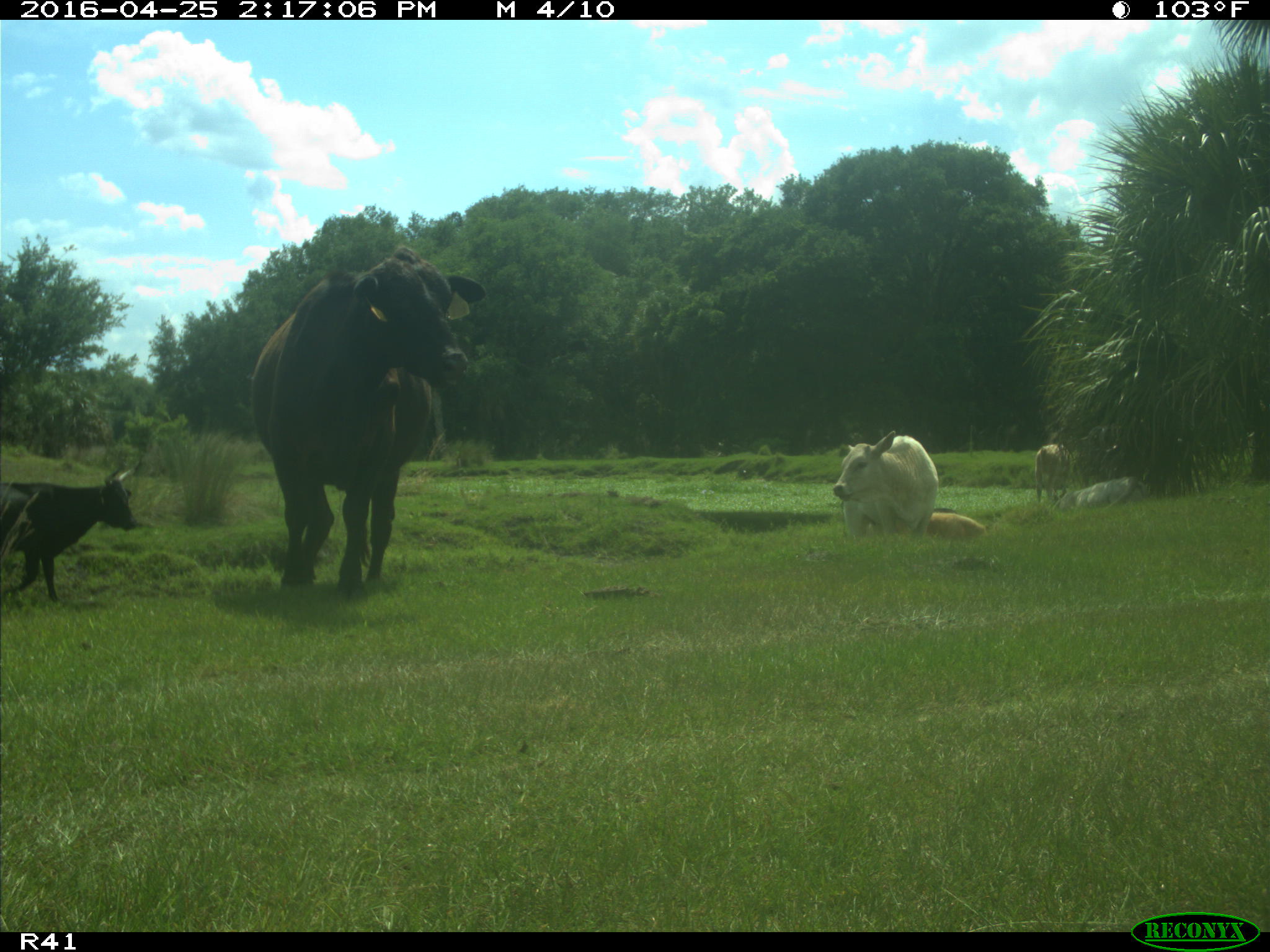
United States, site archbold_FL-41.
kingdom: Animalia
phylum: Chordata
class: Mammalia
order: Artiodactyla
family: Bovidae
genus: Bos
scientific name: Bos taurus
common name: domestic cow